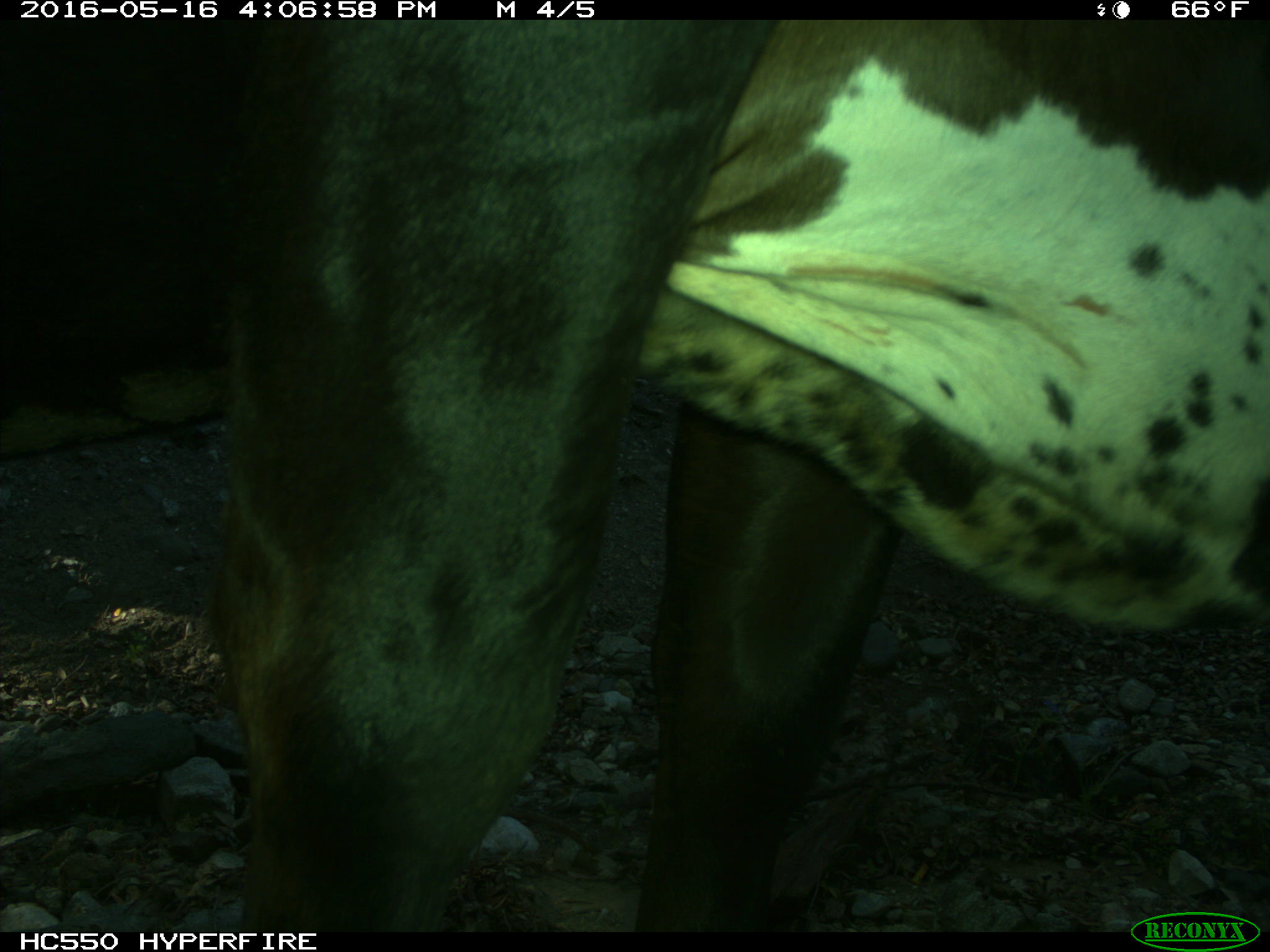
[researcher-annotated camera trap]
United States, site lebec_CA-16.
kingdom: Animalia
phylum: Chordata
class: Mammalia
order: Artiodactyla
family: Bovidae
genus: Bos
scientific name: Bos taurus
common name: domestic cow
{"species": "Bos taurus (domestic cow)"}